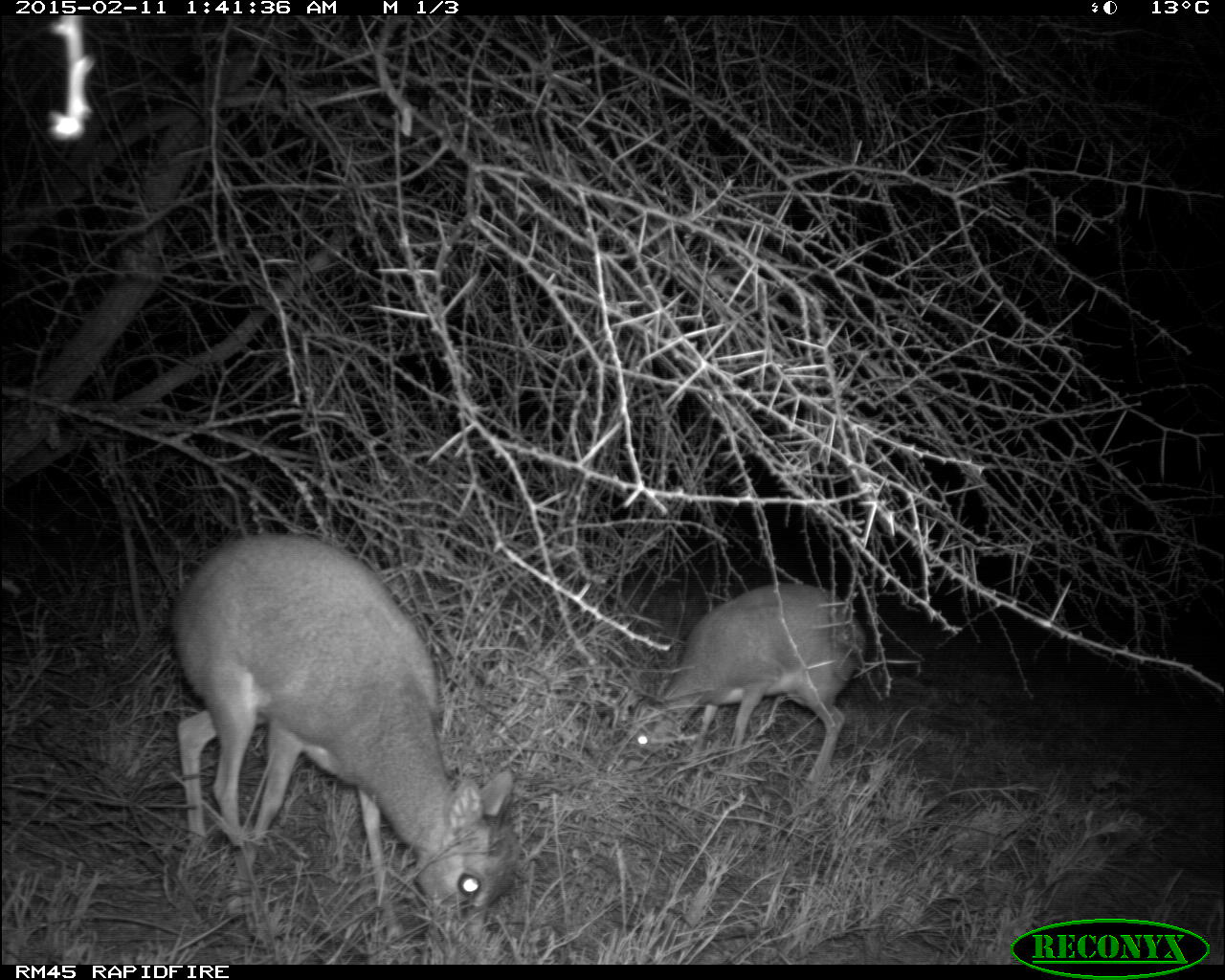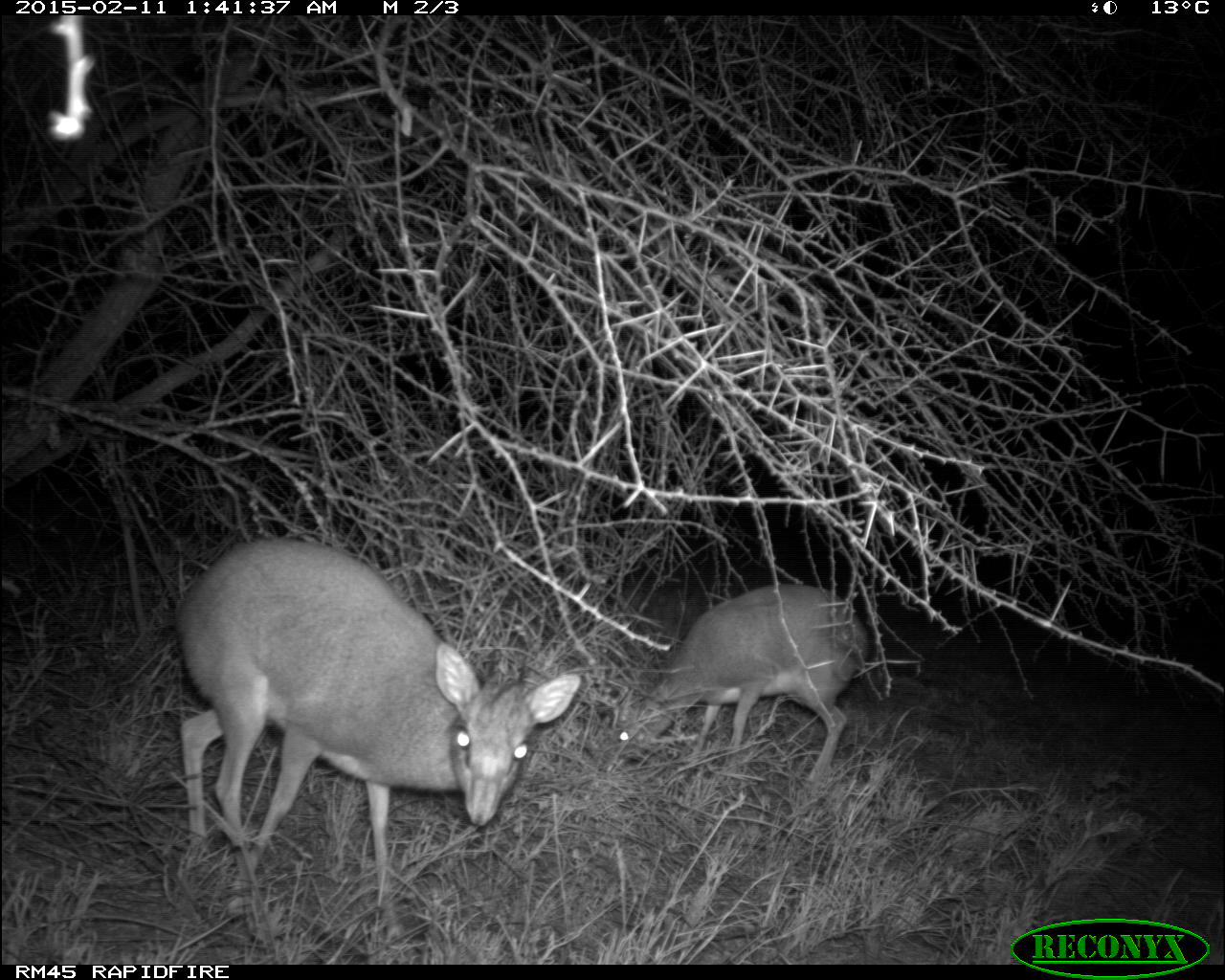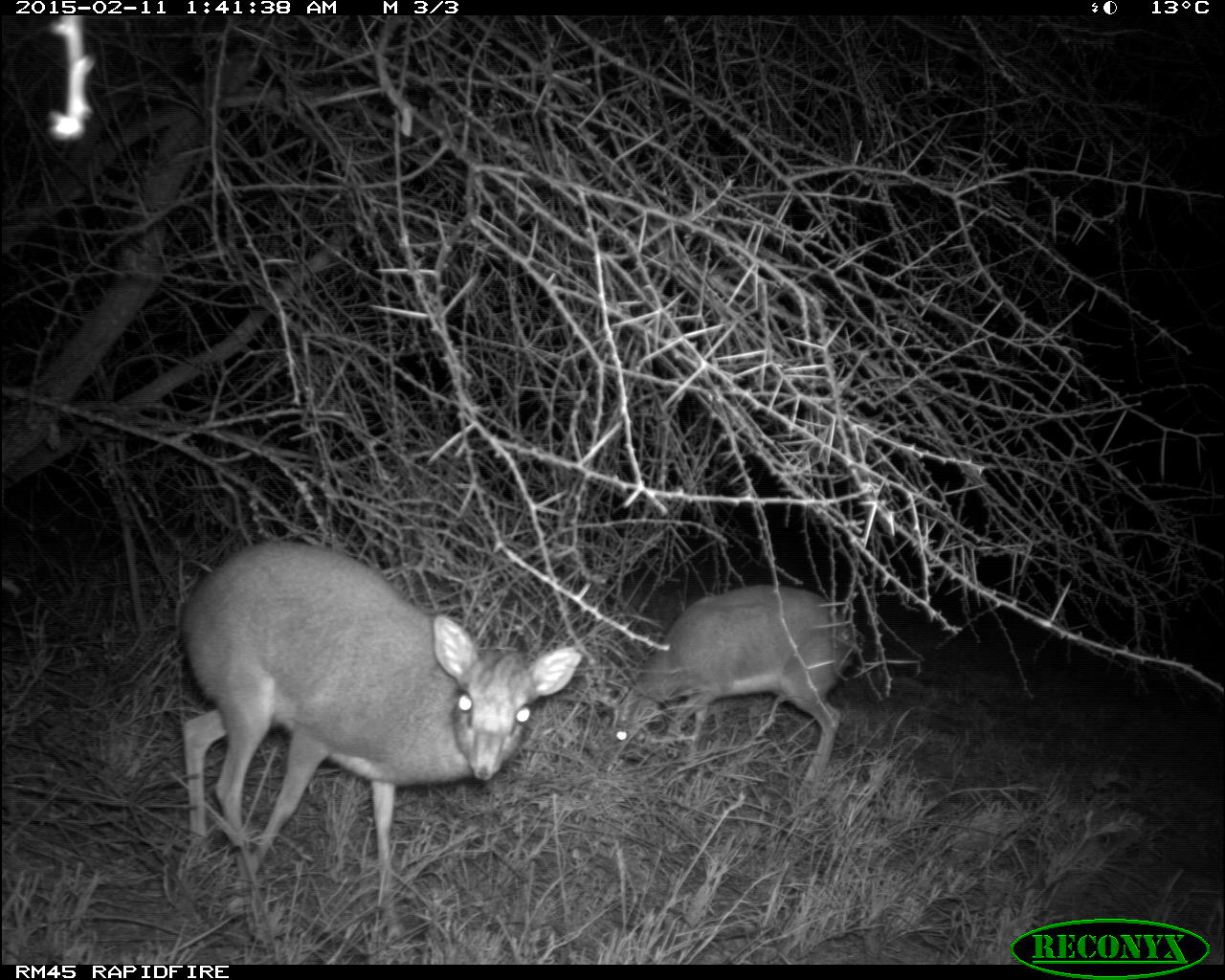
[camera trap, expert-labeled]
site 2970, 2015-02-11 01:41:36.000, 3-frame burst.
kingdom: Animalia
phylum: Chordata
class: Mammalia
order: Artiodactyla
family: Bovidae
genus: Madoqua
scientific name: Madoqua guentheri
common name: günther's dik-dik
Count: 2.